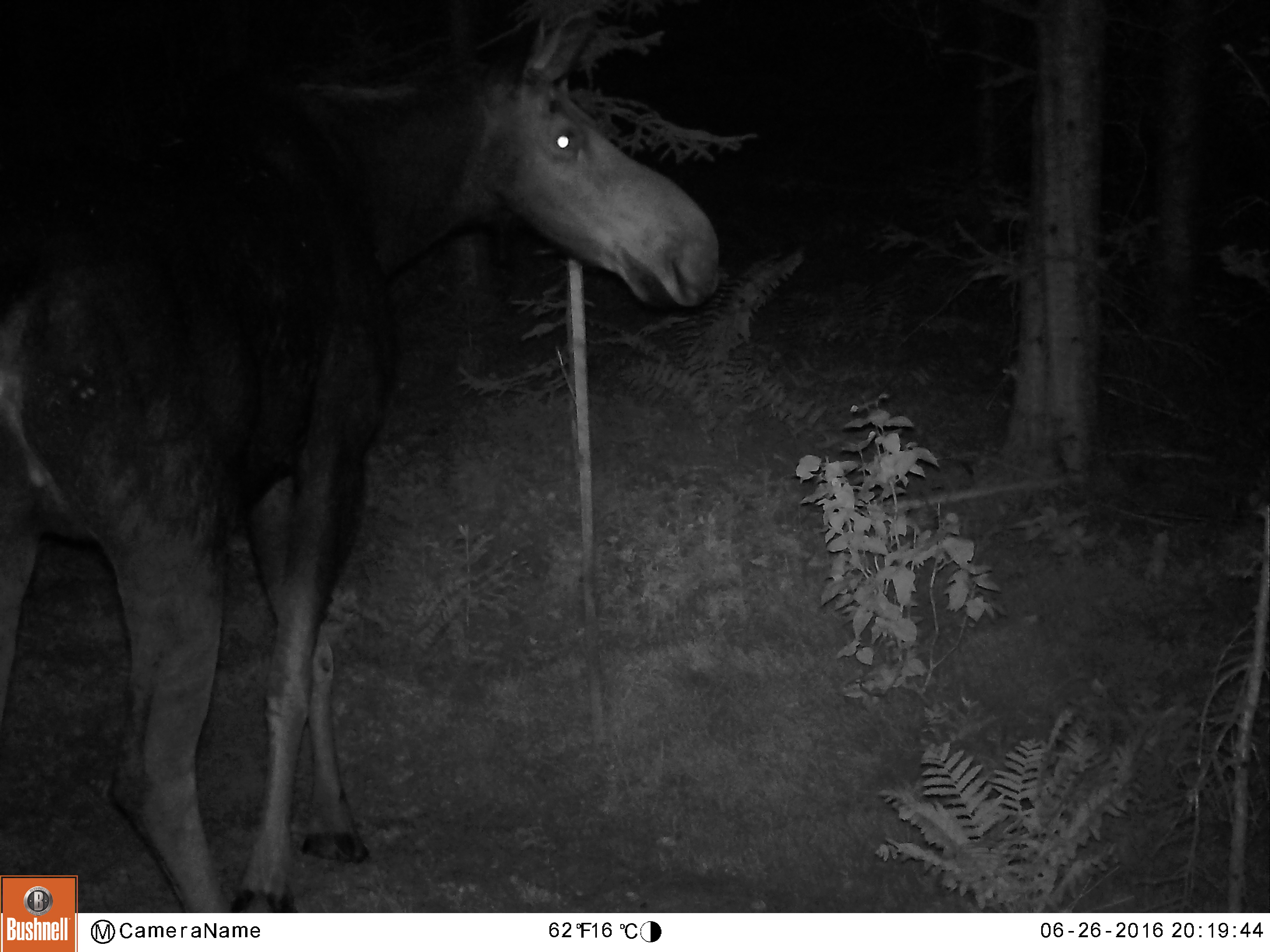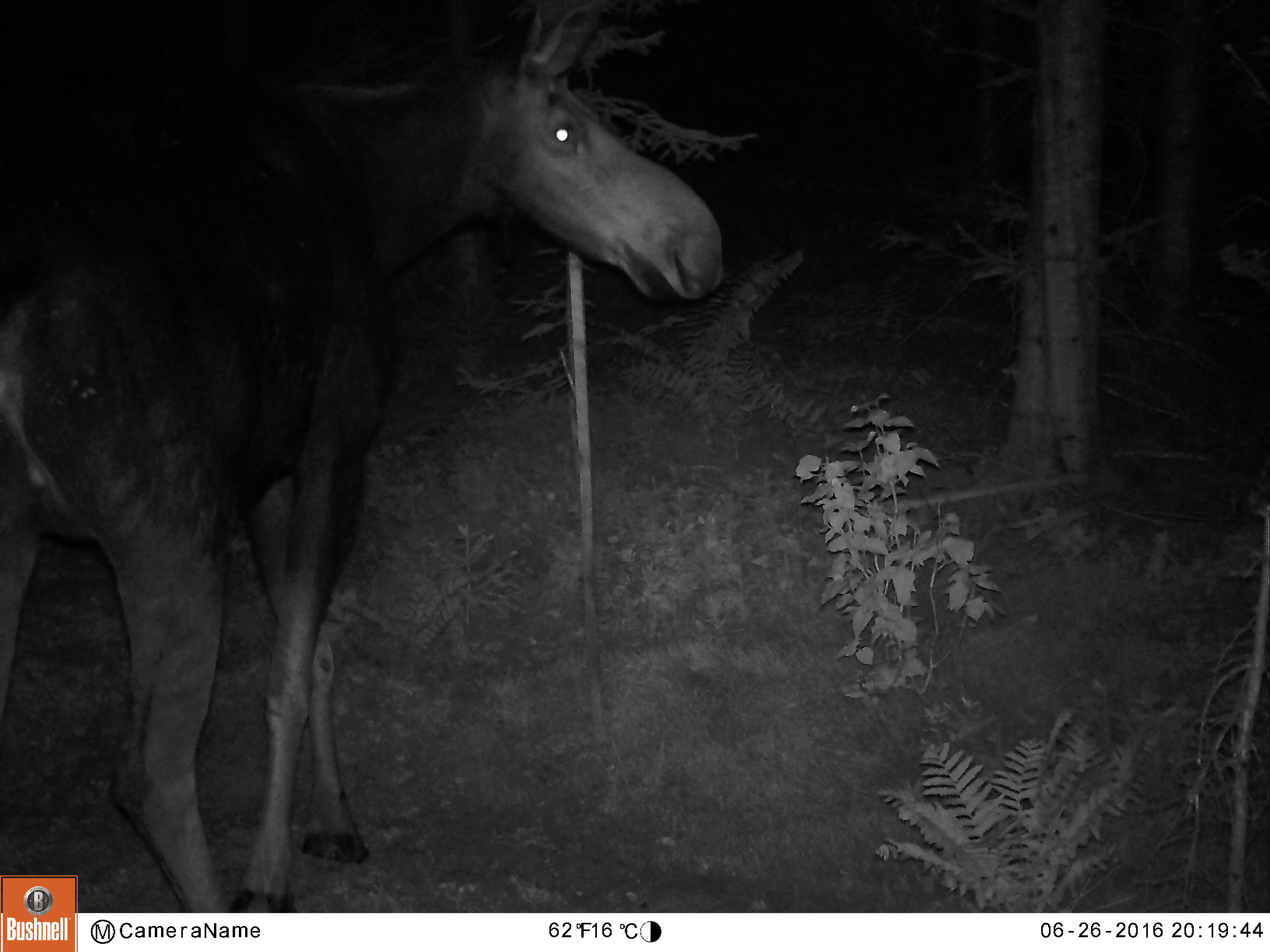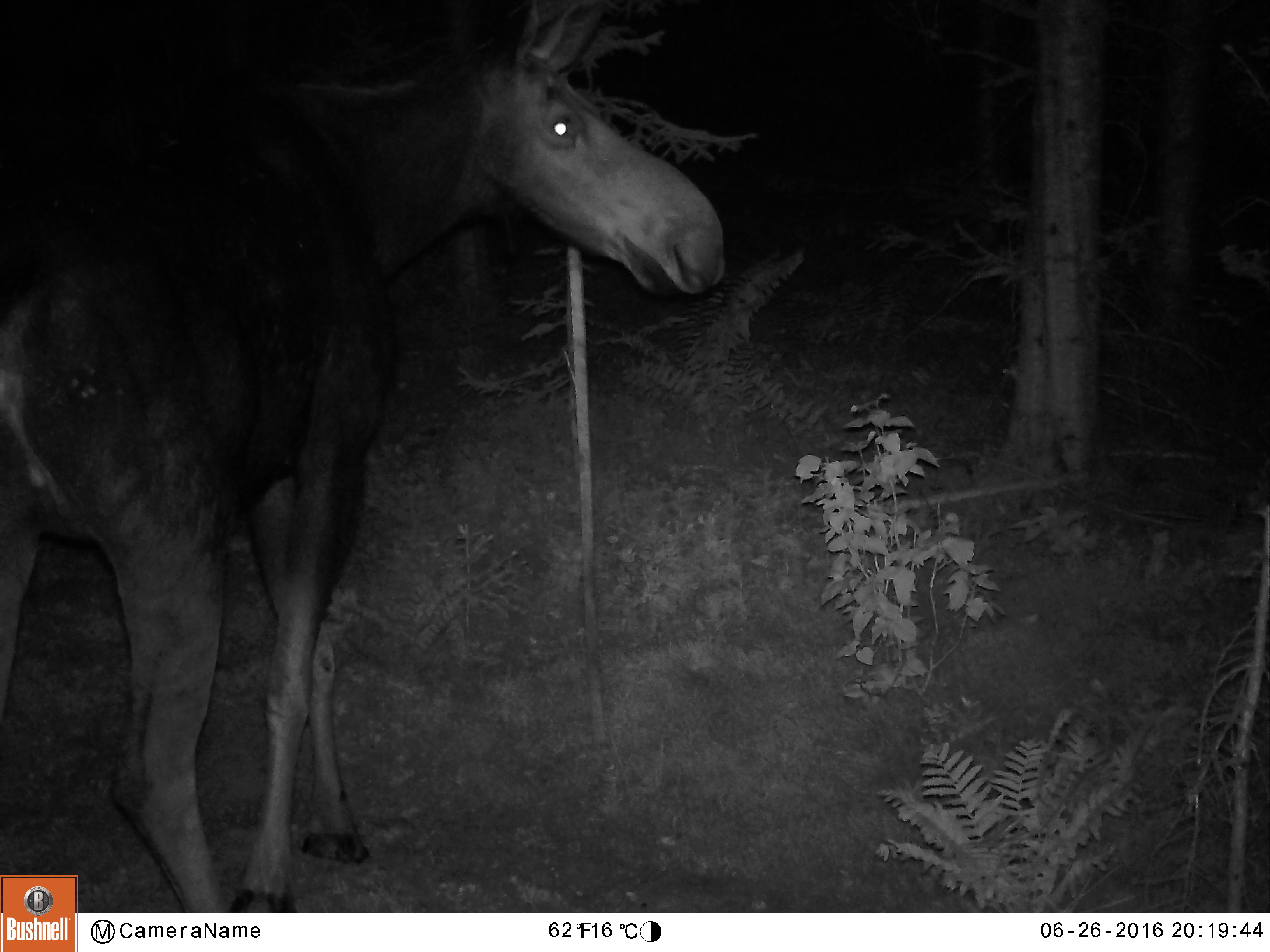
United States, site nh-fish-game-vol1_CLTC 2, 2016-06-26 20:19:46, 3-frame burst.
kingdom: Animalia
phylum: Chordata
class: Mammalia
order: Artiodactyla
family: Cervidae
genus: Alces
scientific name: Alces alces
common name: moose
Moose (Alces alces).